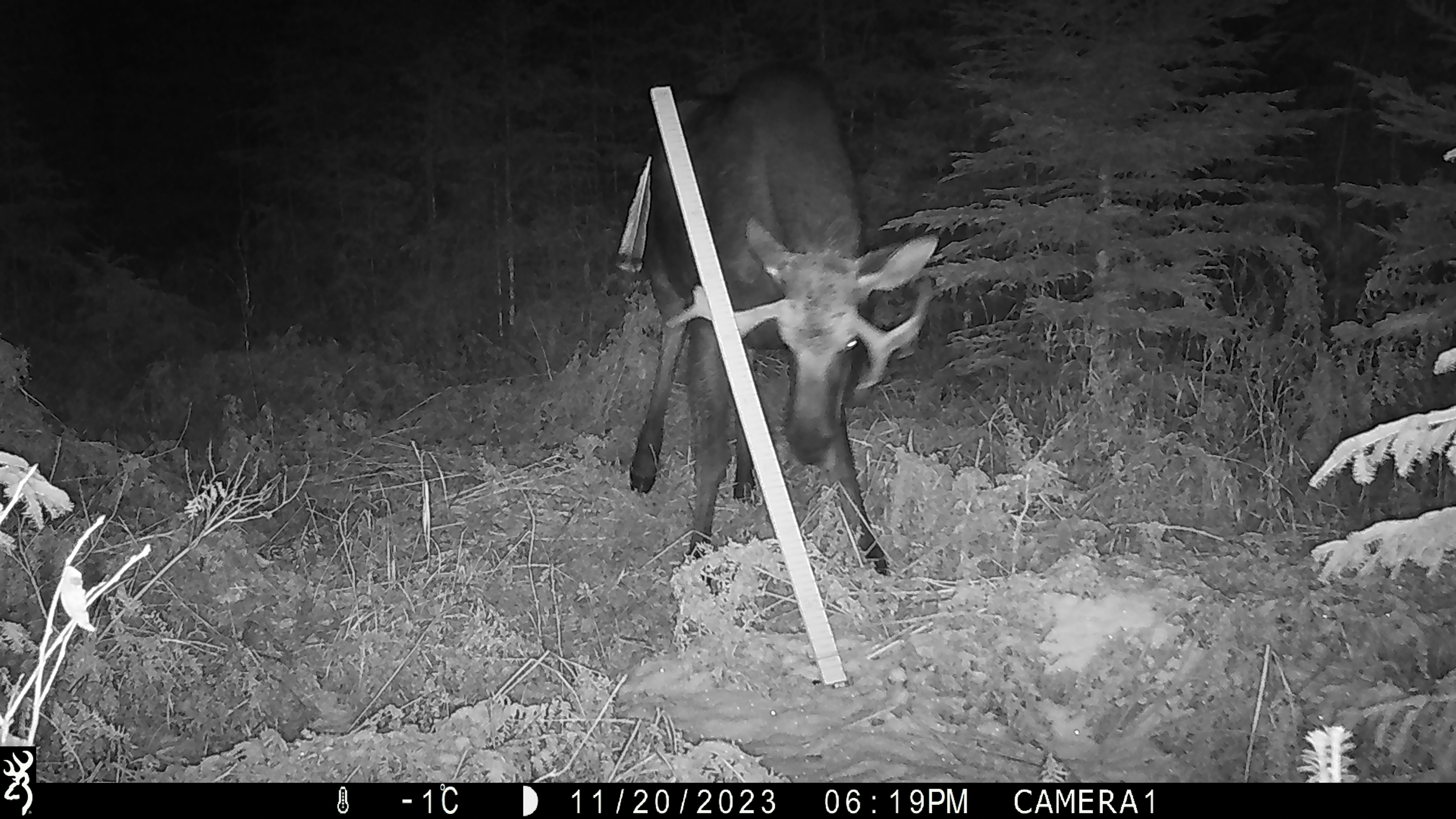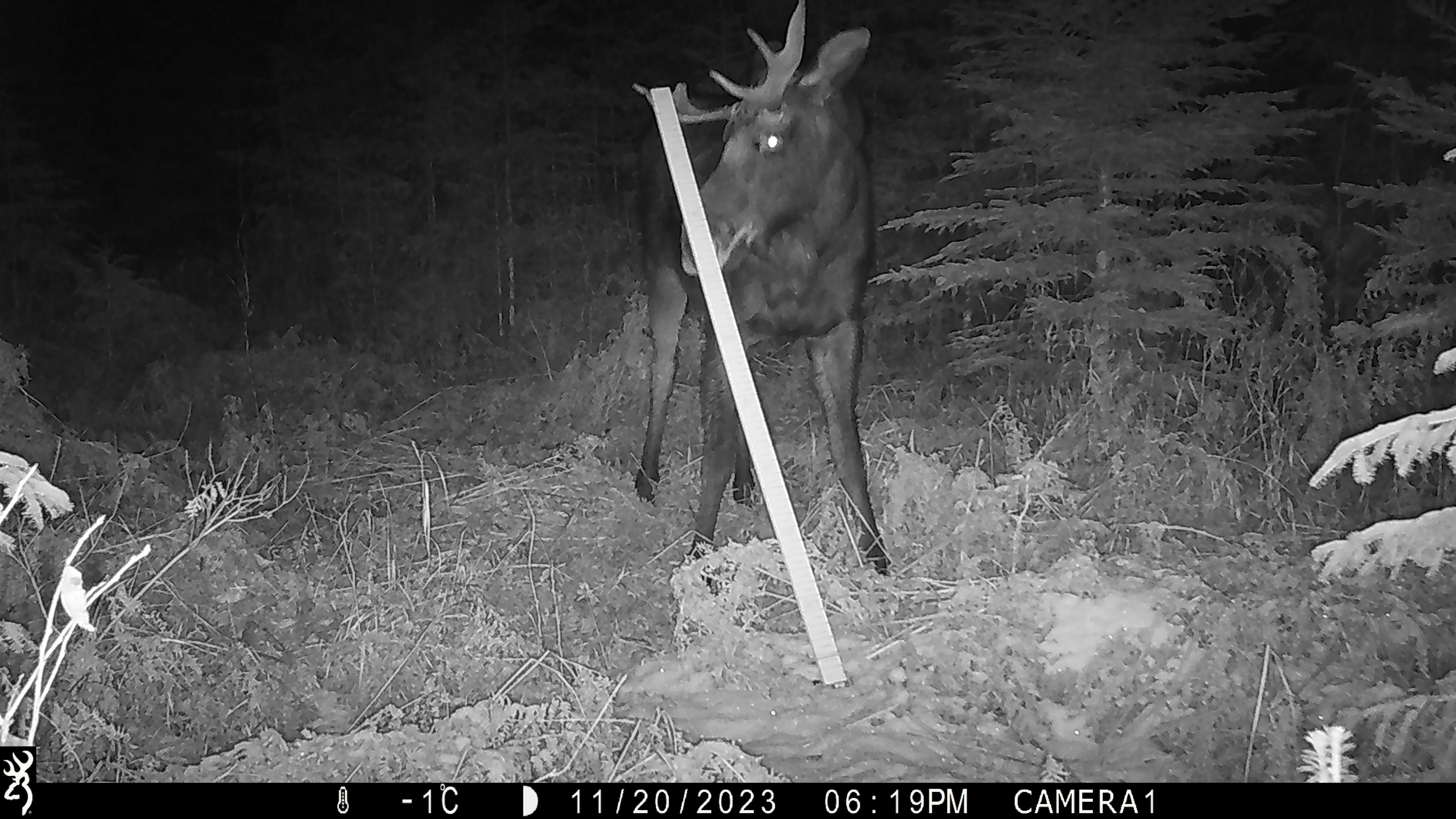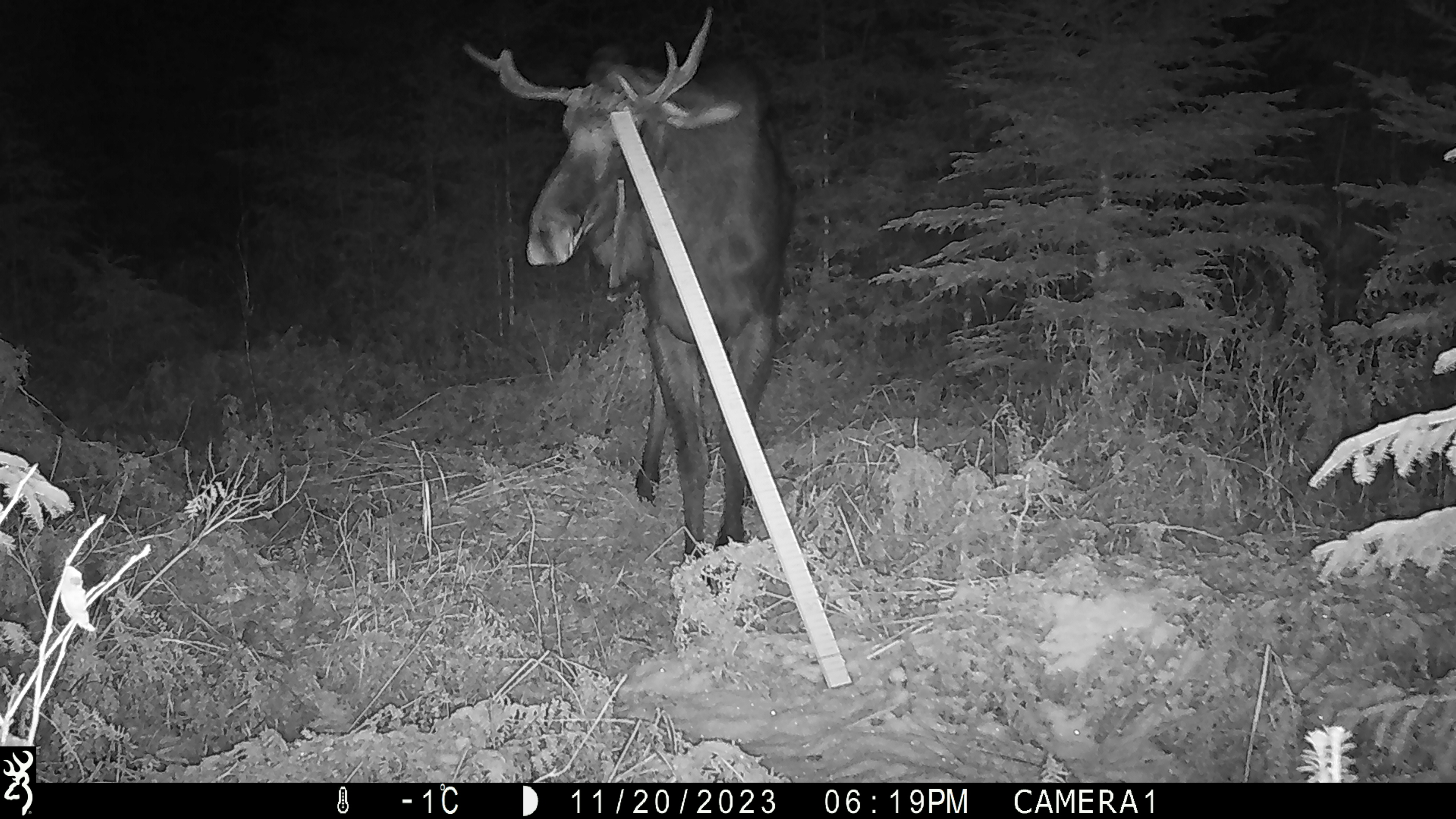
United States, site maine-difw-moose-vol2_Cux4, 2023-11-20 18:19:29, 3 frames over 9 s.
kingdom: Animalia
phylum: Chordata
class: Mammalia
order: Artiodactyla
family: Cervidae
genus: Alces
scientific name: Alces alces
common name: moose